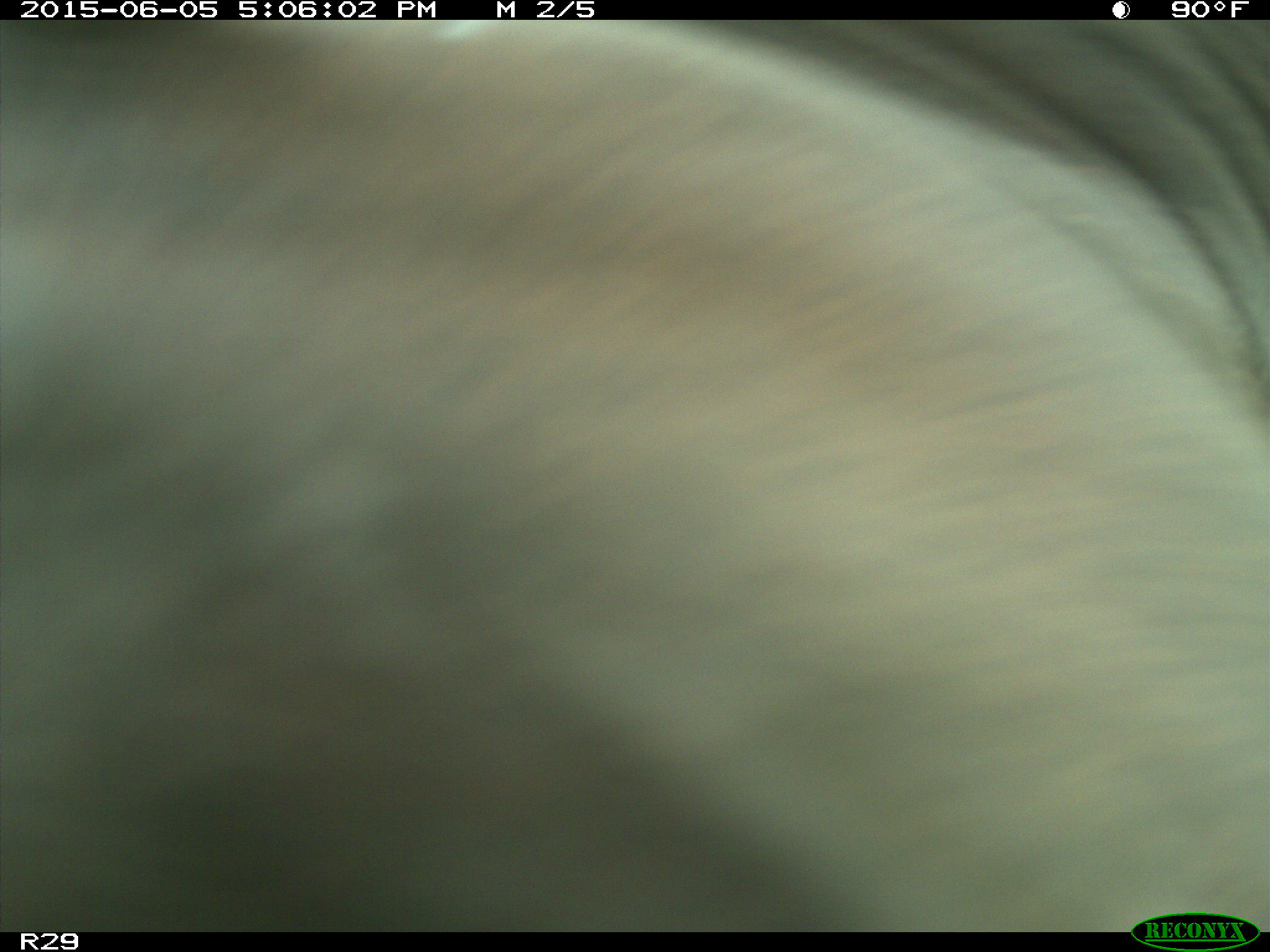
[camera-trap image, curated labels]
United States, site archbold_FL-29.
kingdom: Animalia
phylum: Chordata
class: Mammalia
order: Artiodactyla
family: Bovidae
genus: Bos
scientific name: Bos taurus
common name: domestic cow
Bos taurus (domestic cow).